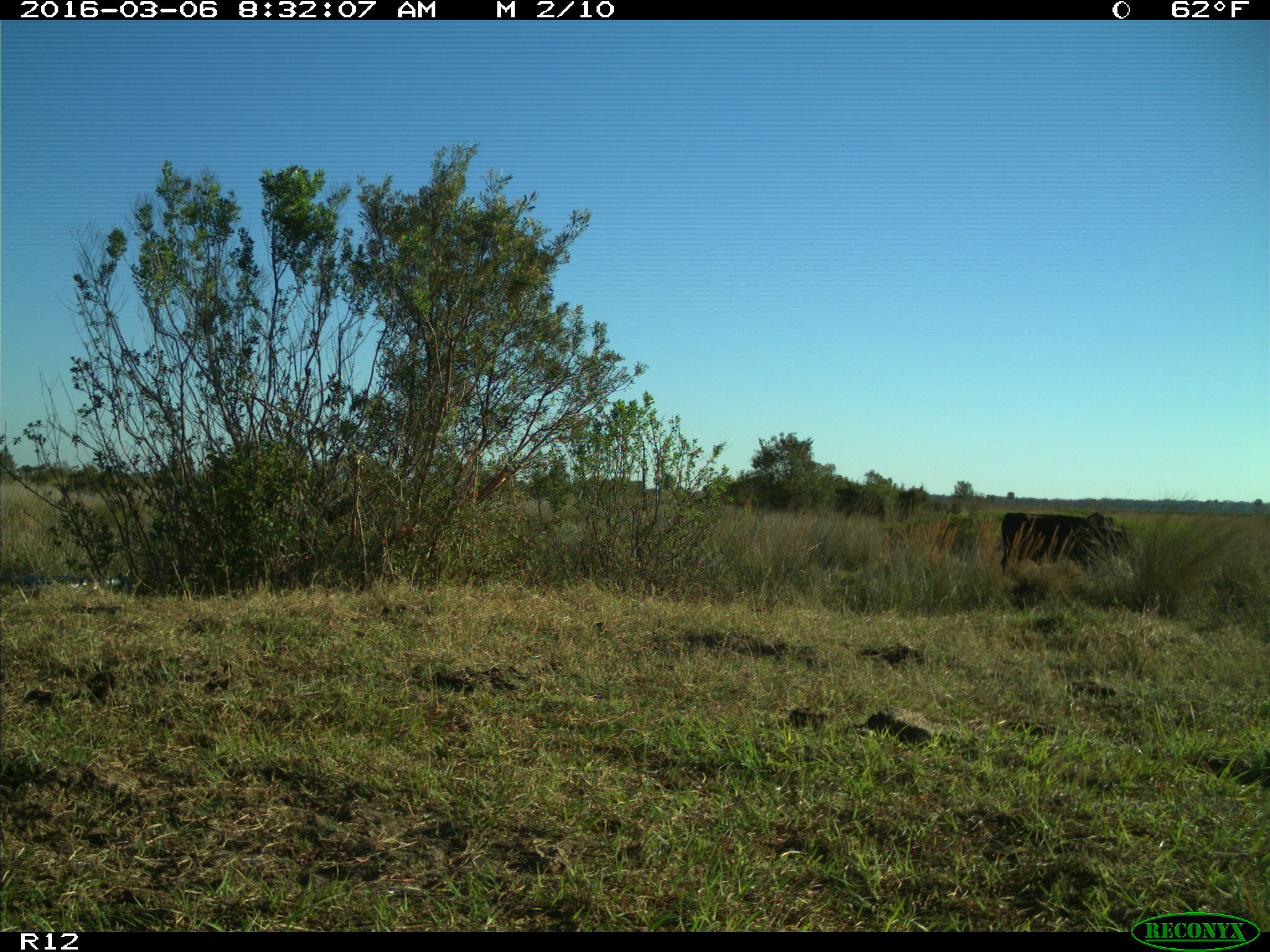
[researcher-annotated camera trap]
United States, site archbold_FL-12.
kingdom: Animalia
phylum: Chordata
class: Mammalia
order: Artiodactyla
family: Bovidae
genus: Bos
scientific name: Bos taurus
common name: domestic cow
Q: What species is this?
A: Bos taurus (domestic cow).